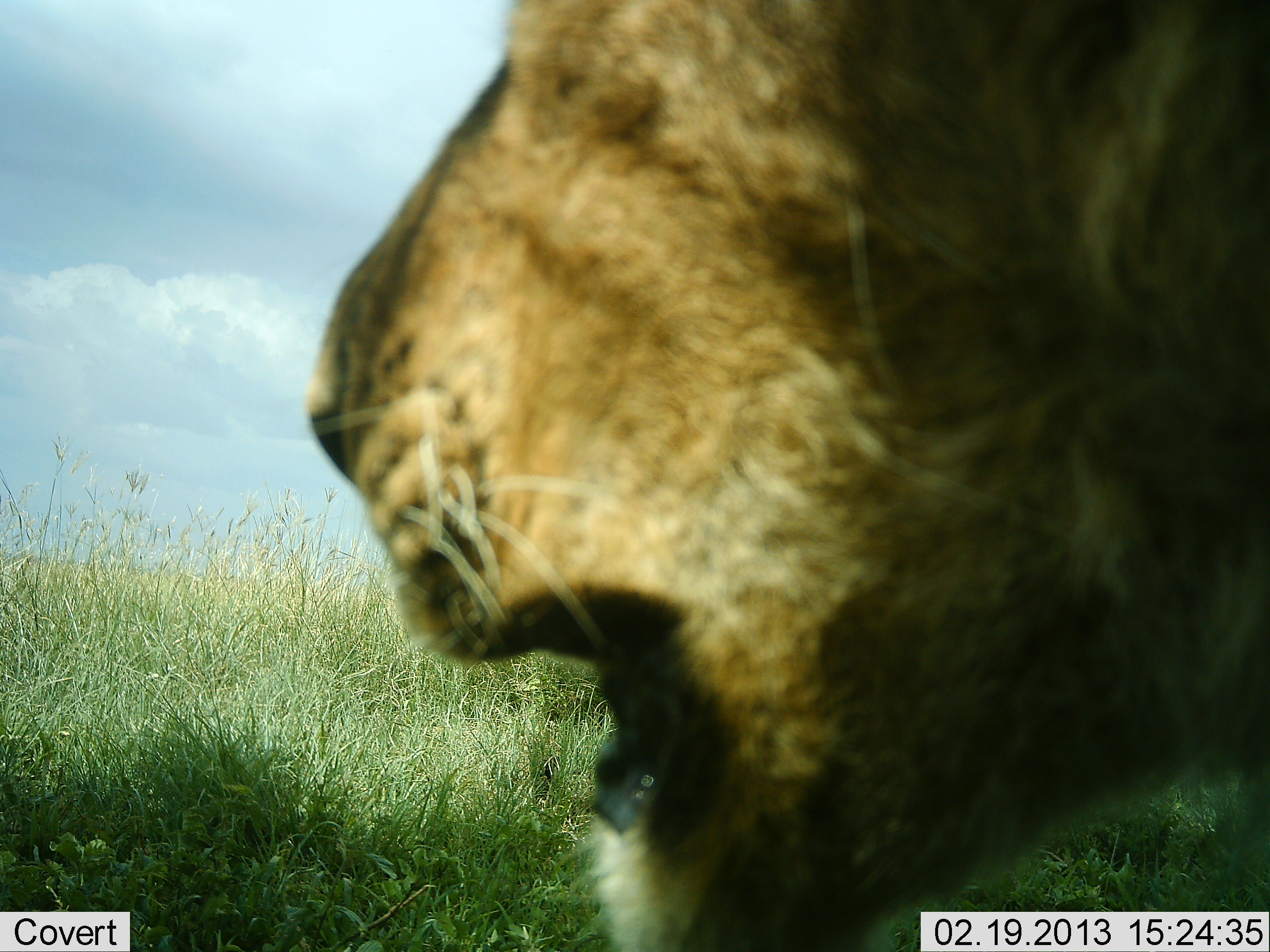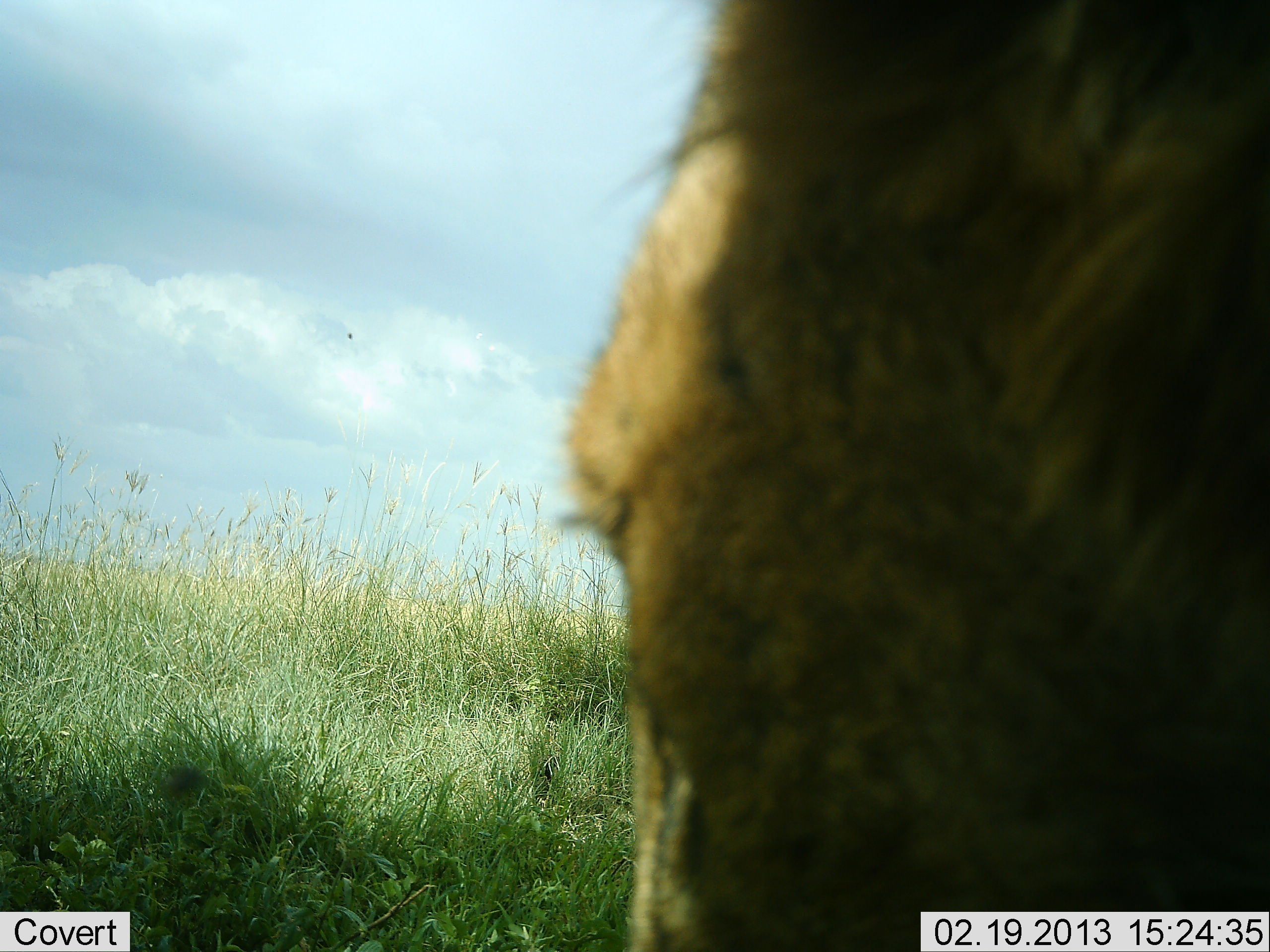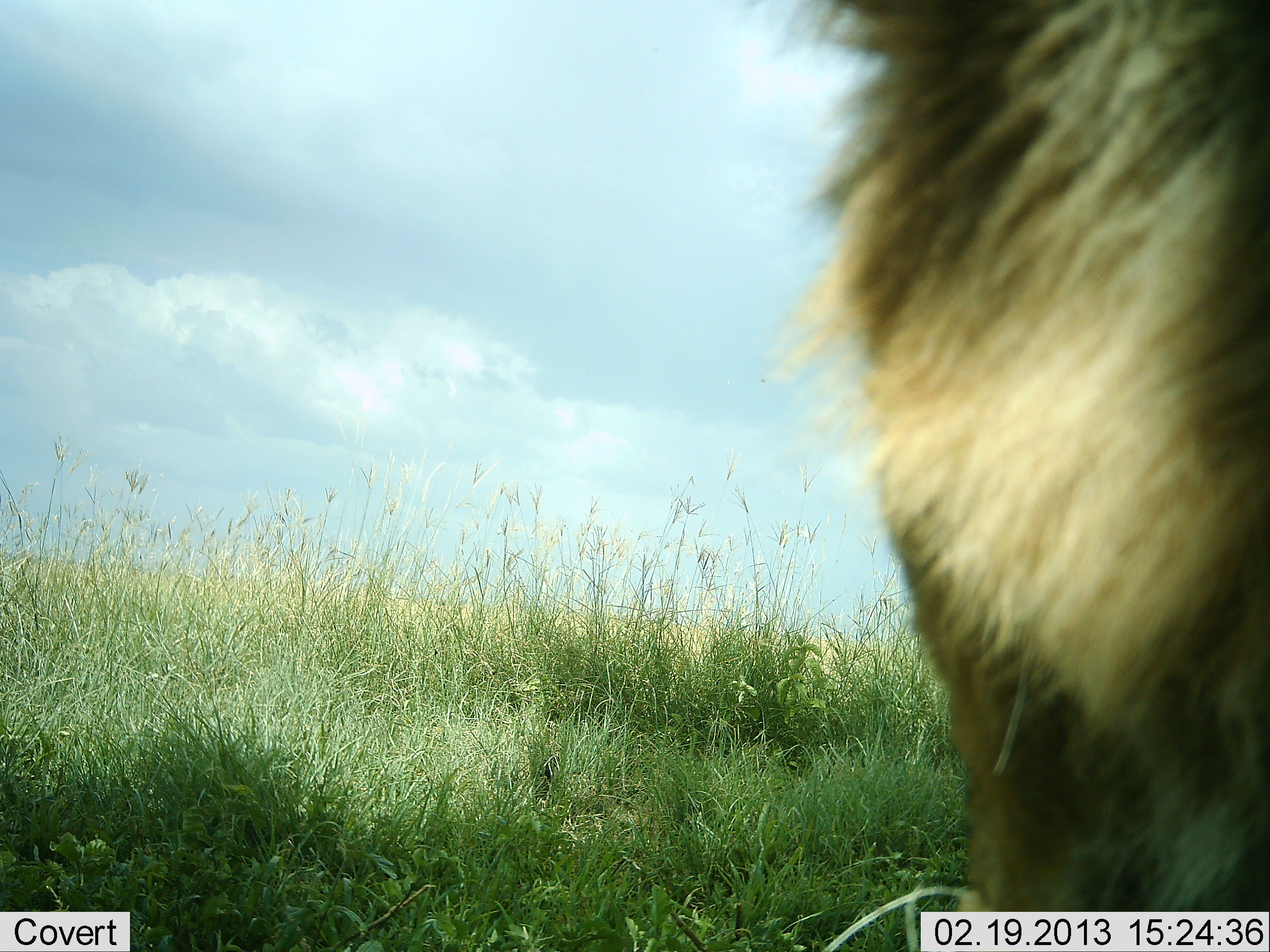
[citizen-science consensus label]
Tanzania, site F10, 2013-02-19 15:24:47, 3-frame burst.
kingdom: Animalia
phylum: Chordata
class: Mammalia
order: Carnivora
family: Felidae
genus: Panthera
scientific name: Panthera leo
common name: lion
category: lionmale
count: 1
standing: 35%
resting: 50%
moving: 15%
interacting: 0%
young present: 0%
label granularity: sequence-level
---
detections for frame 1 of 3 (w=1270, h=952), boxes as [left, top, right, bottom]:
animal: [308, 0, 1270, 952]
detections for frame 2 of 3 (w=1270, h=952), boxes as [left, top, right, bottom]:
animal: [555, 0, 1270, 952]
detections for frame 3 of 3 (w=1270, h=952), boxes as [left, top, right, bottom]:
animal: [730, 0, 1270, 950]